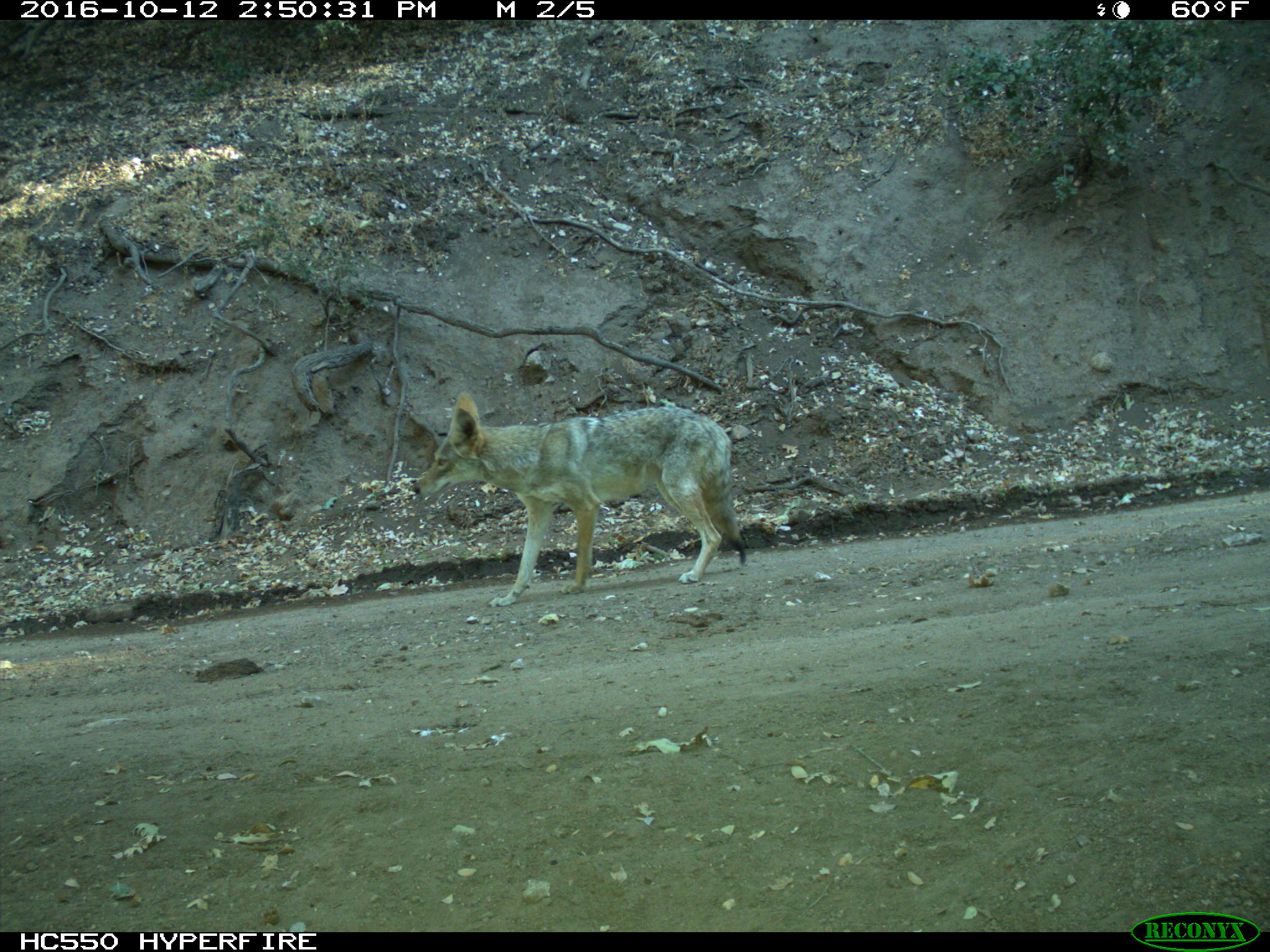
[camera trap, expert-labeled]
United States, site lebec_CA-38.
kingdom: Animalia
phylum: Chordata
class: Mammalia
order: Carnivora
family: Canidae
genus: Canis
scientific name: Canis latrans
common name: coyote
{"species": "Canis latrans (coyote)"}